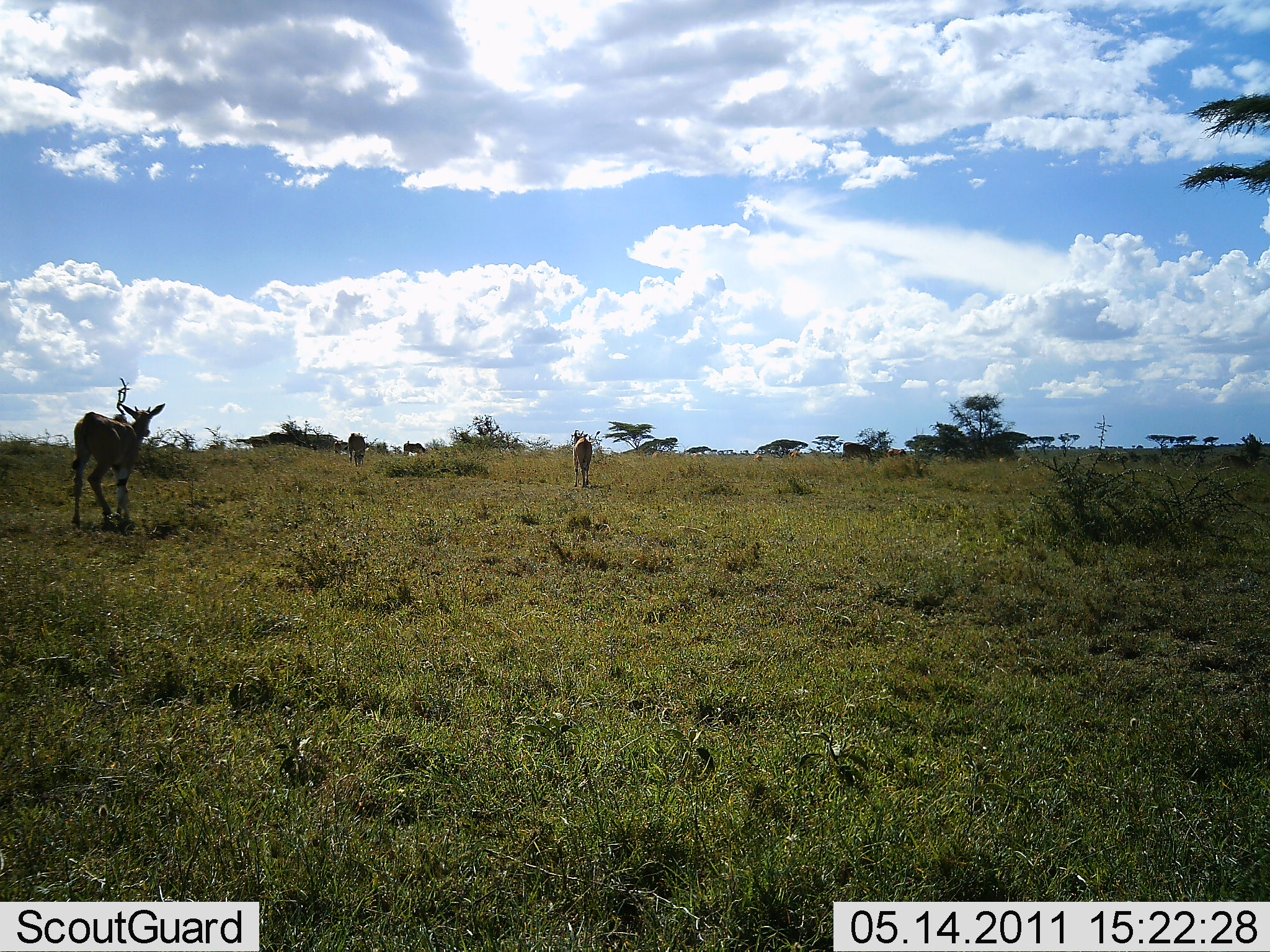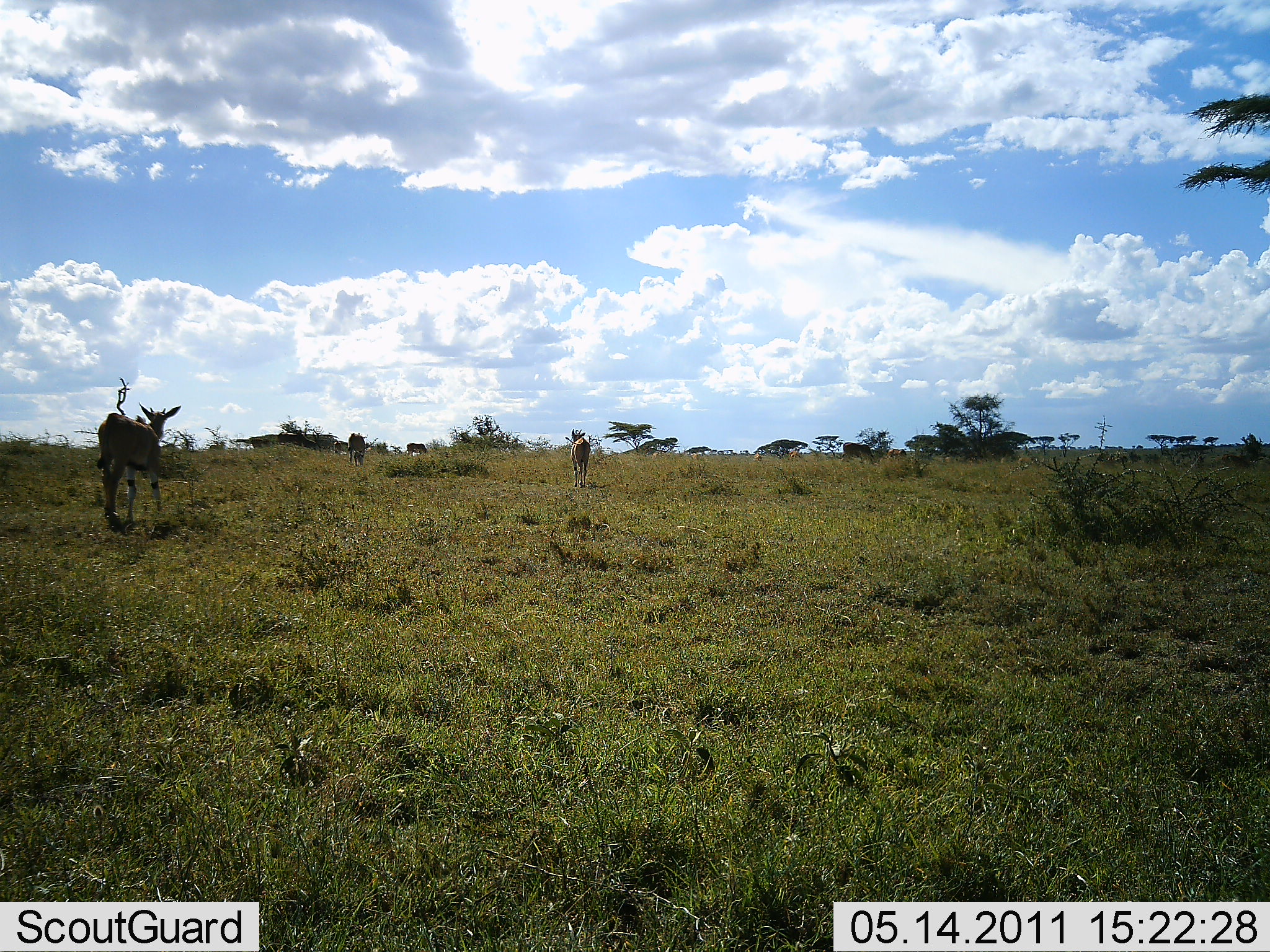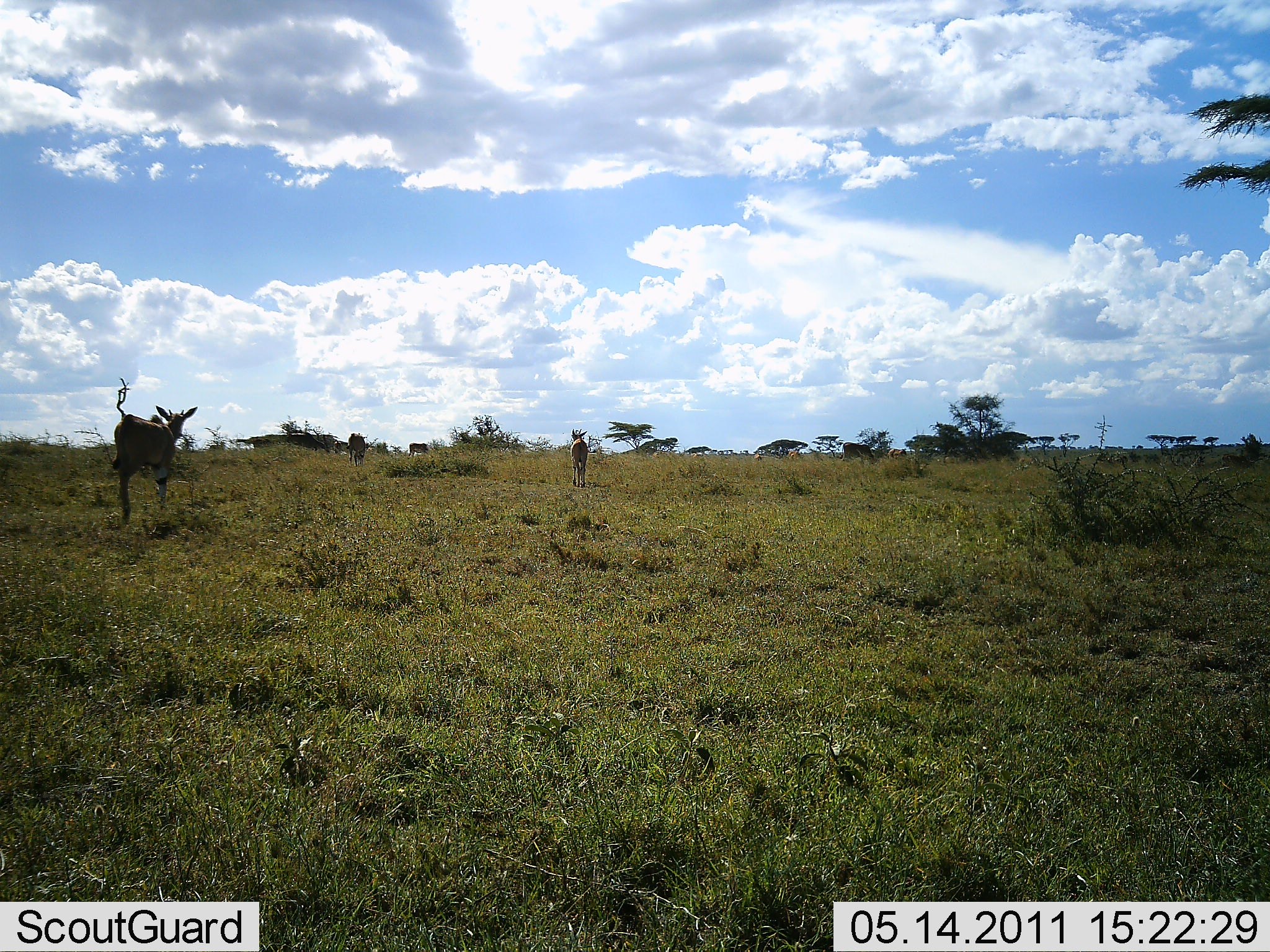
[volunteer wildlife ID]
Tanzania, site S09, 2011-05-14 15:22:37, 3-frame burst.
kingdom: Animalia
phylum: Chordata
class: Mammalia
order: Artiodactyla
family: Bovidae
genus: Eudorcas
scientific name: Eudorcas thomsonii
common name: thomson's gazelle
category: gazellethomsons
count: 4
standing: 0%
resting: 0%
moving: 100%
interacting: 0%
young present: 0%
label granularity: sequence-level